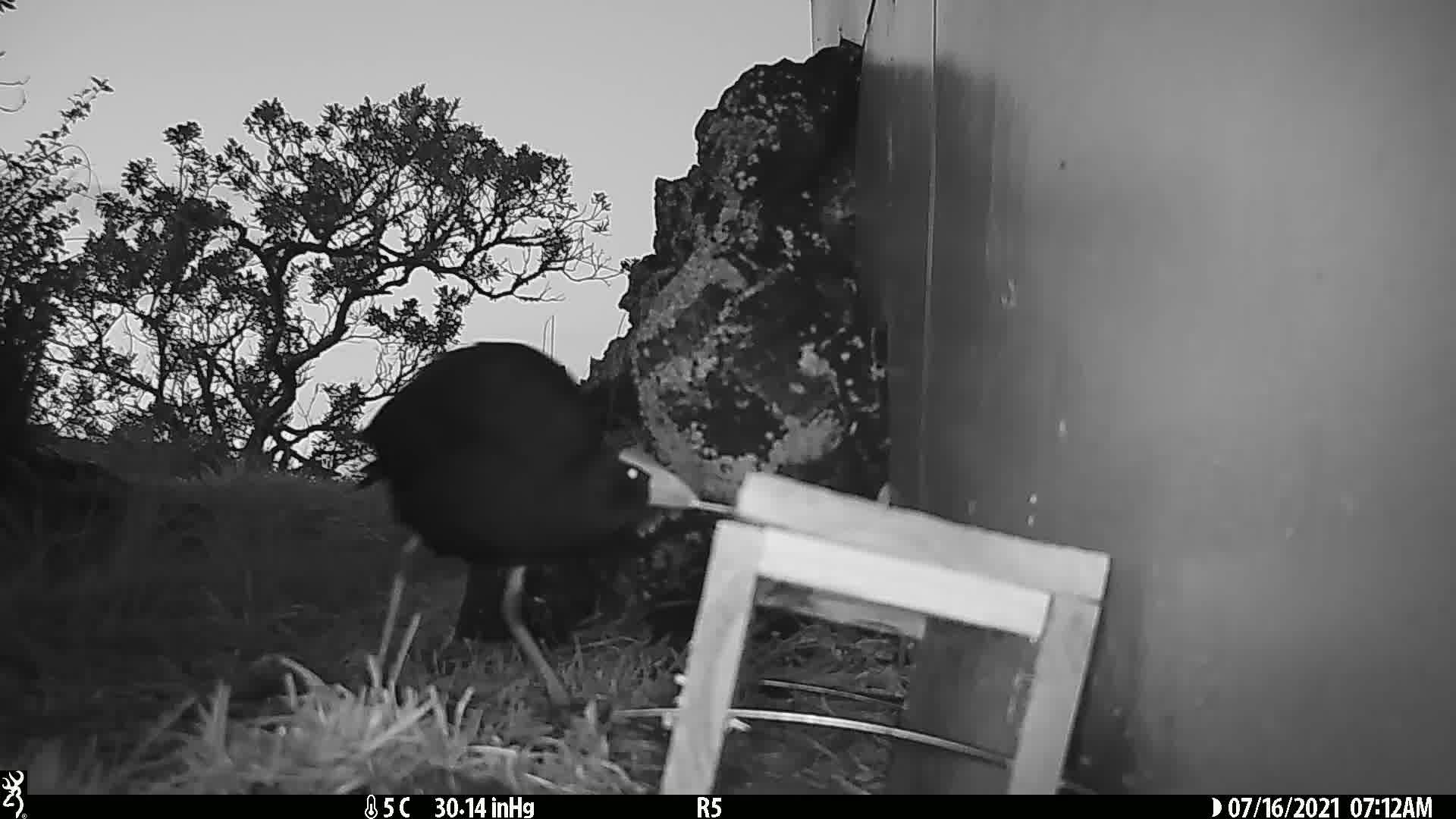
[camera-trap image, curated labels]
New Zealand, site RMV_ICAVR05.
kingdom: Animalia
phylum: Chordata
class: Aves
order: Gruiformes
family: Rallidae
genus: Porphyrio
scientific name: Porphyrio melanotus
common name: australasian swamphen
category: pukeko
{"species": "pukeko (australasian swamphen) (Porphyrio melanotus)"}